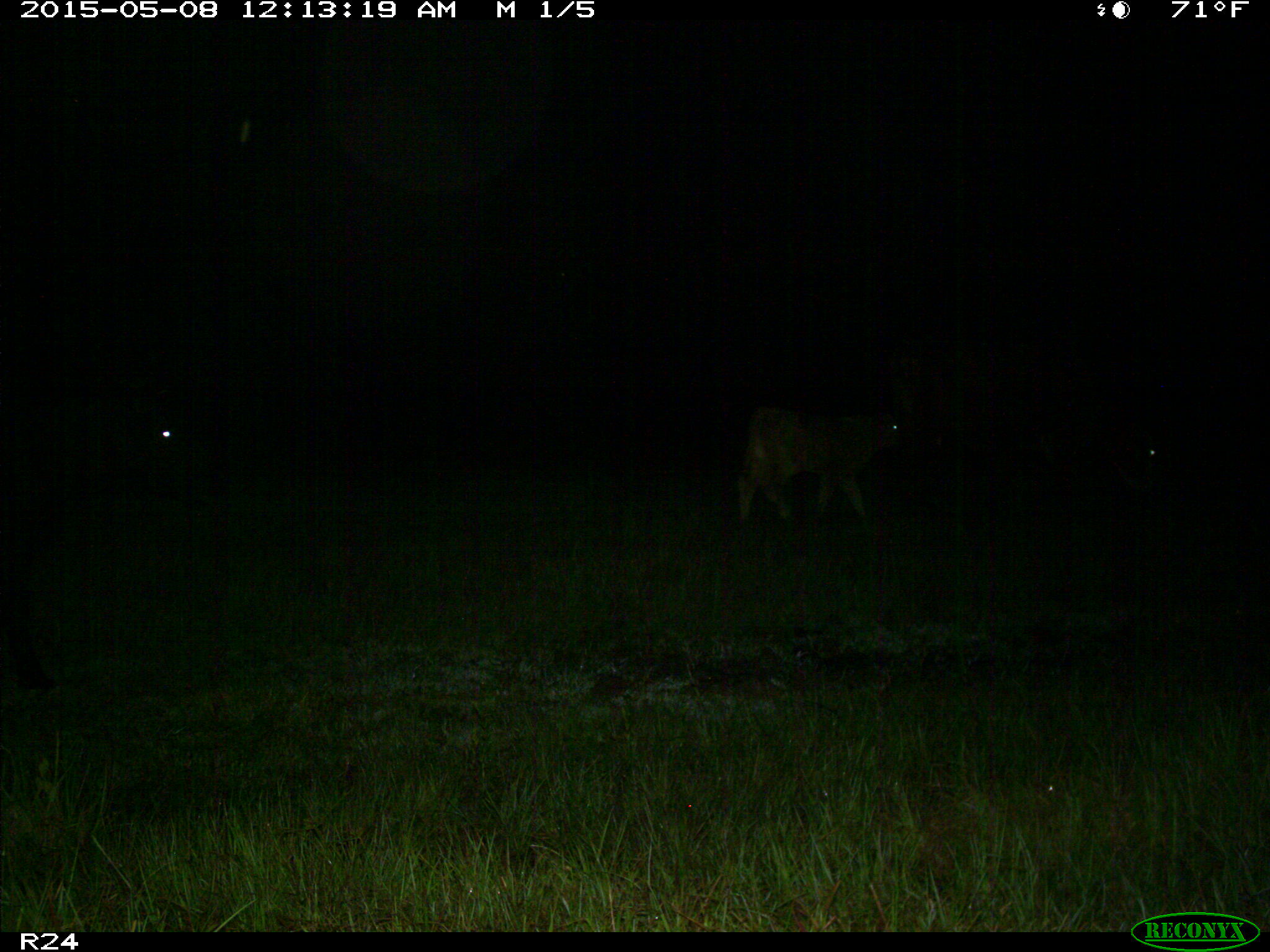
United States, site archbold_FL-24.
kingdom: Animalia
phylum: Chordata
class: Mammalia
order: Artiodactyla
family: Bovidae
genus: Bos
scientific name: Bos taurus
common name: domestic cow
Bos taurus (domestic cow).